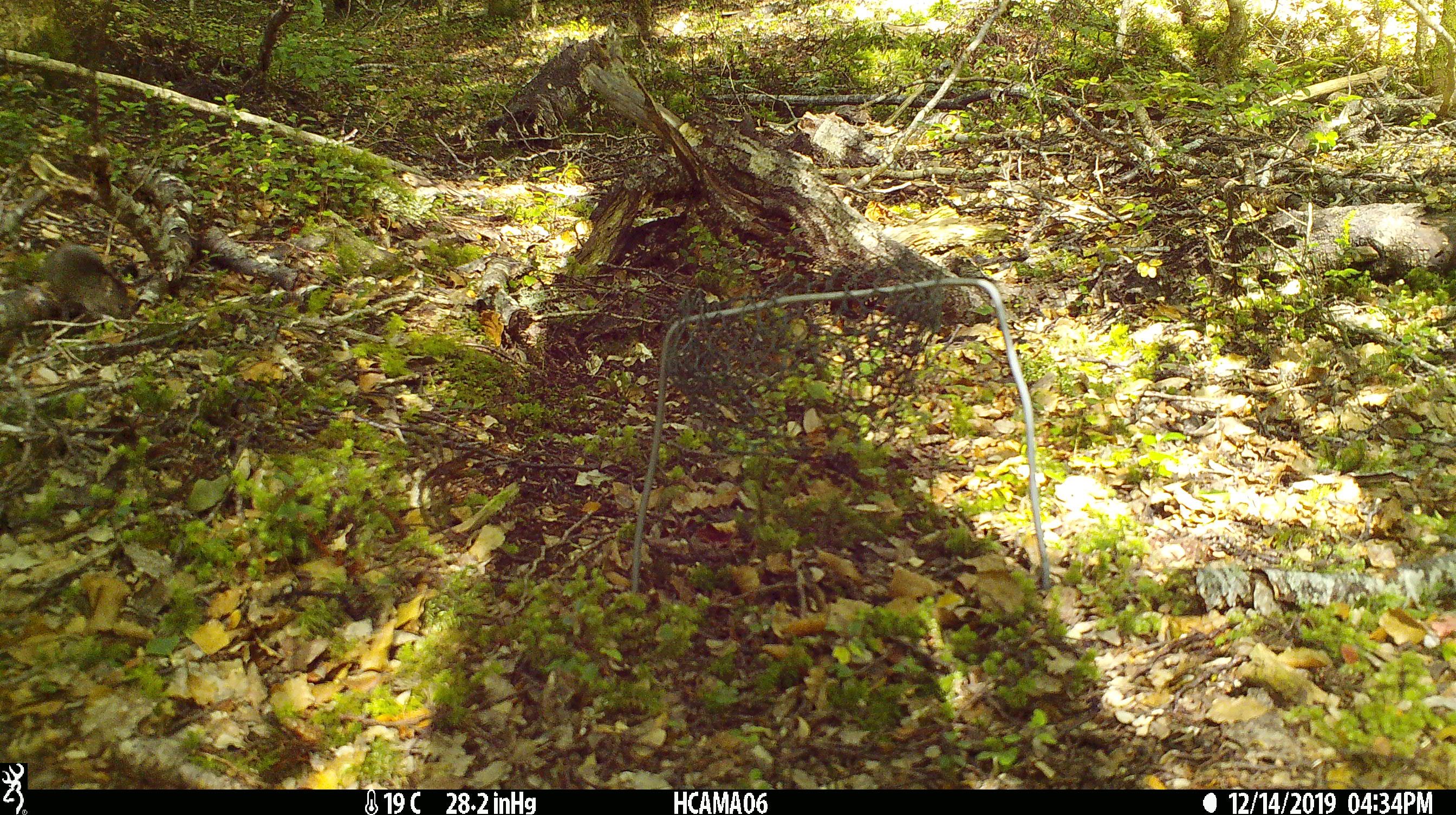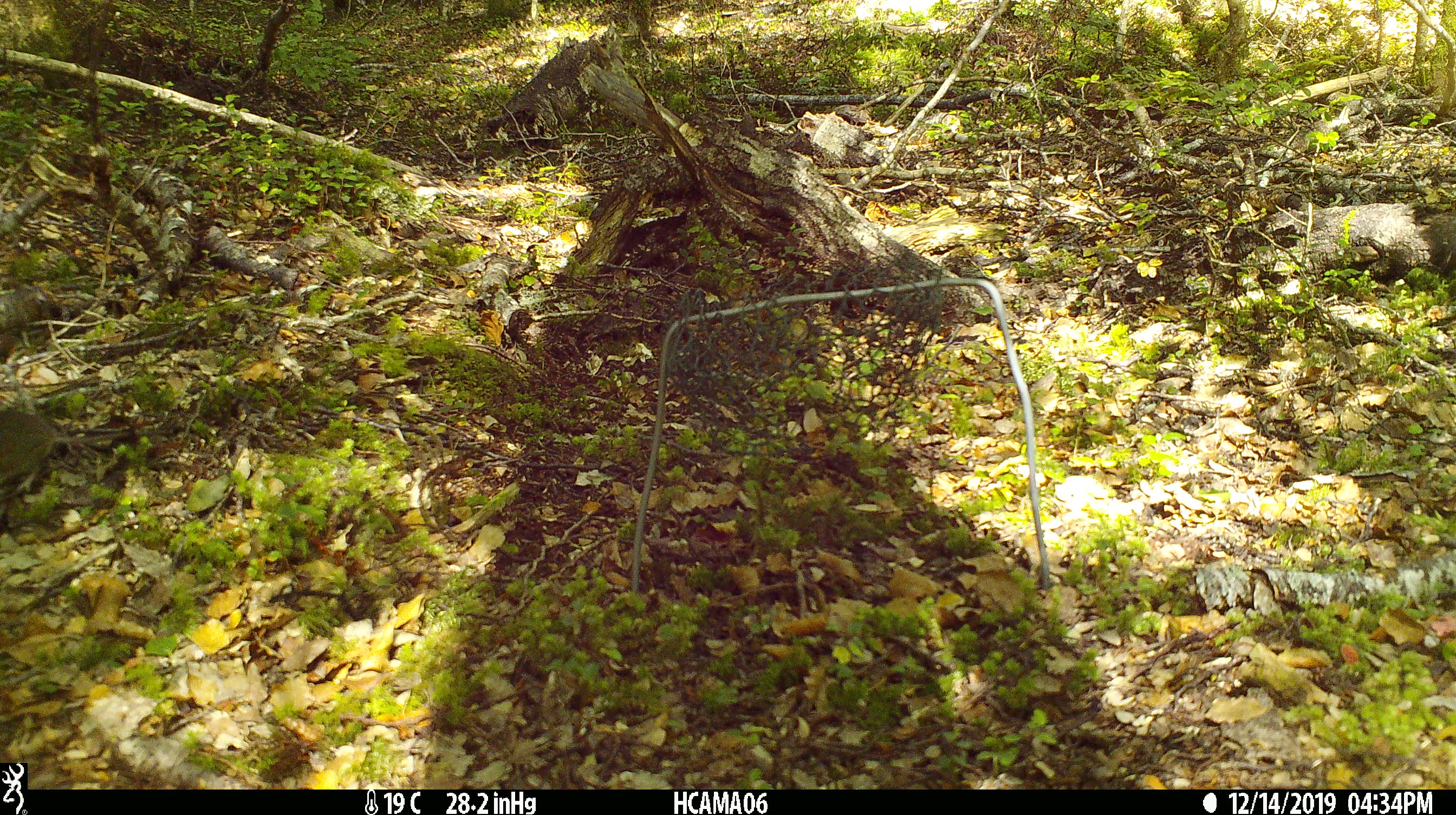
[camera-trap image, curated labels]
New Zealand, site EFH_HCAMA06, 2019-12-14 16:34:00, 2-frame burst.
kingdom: Animalia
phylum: Chordata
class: Mammalia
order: Rodentia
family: Muridae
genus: Mus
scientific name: Mus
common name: mouse